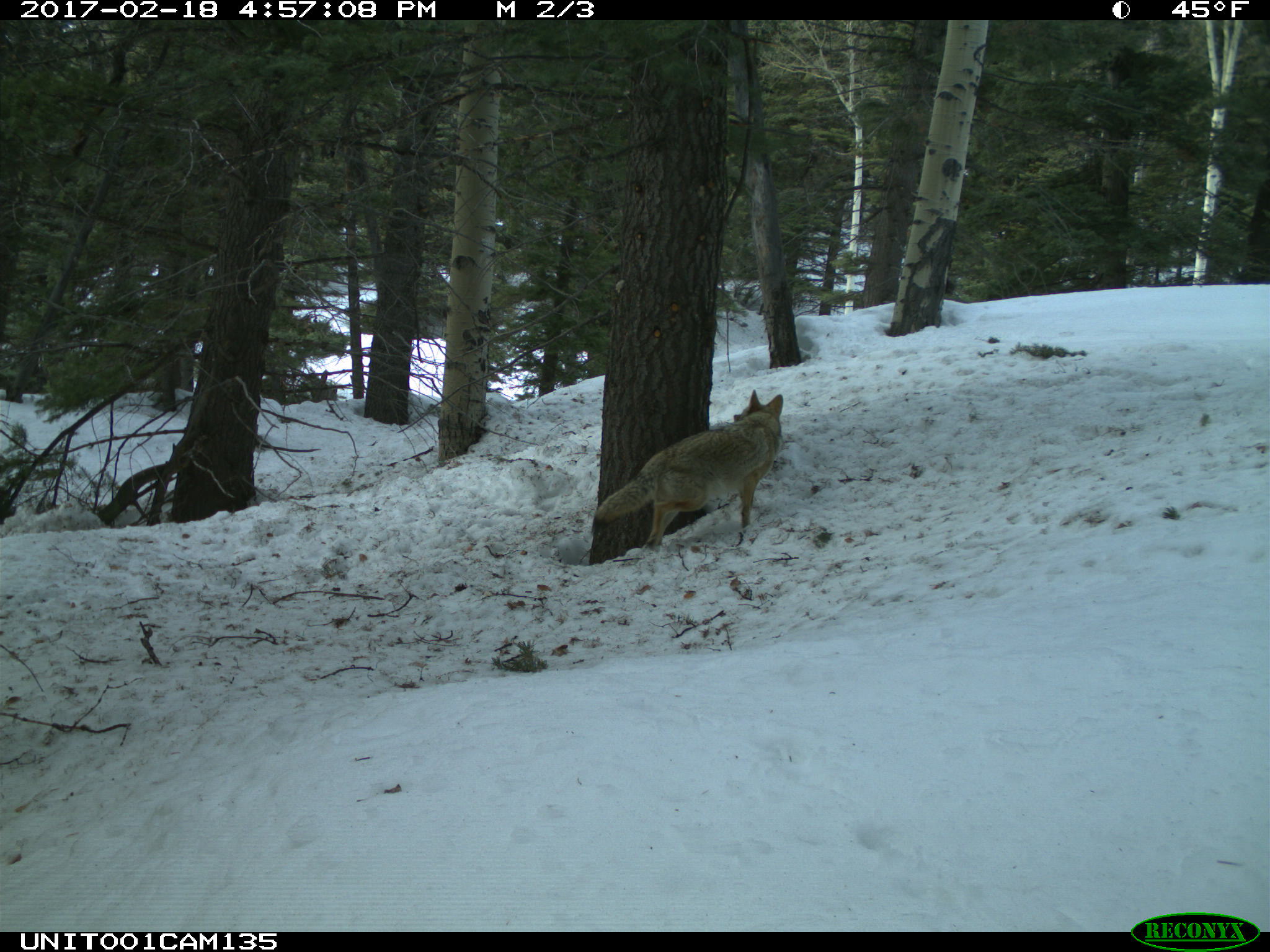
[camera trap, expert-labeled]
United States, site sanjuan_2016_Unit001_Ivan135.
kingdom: Animalia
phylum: Chordata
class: Mammalia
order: Carnivora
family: Canidae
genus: Canis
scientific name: Canis latrans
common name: coyote